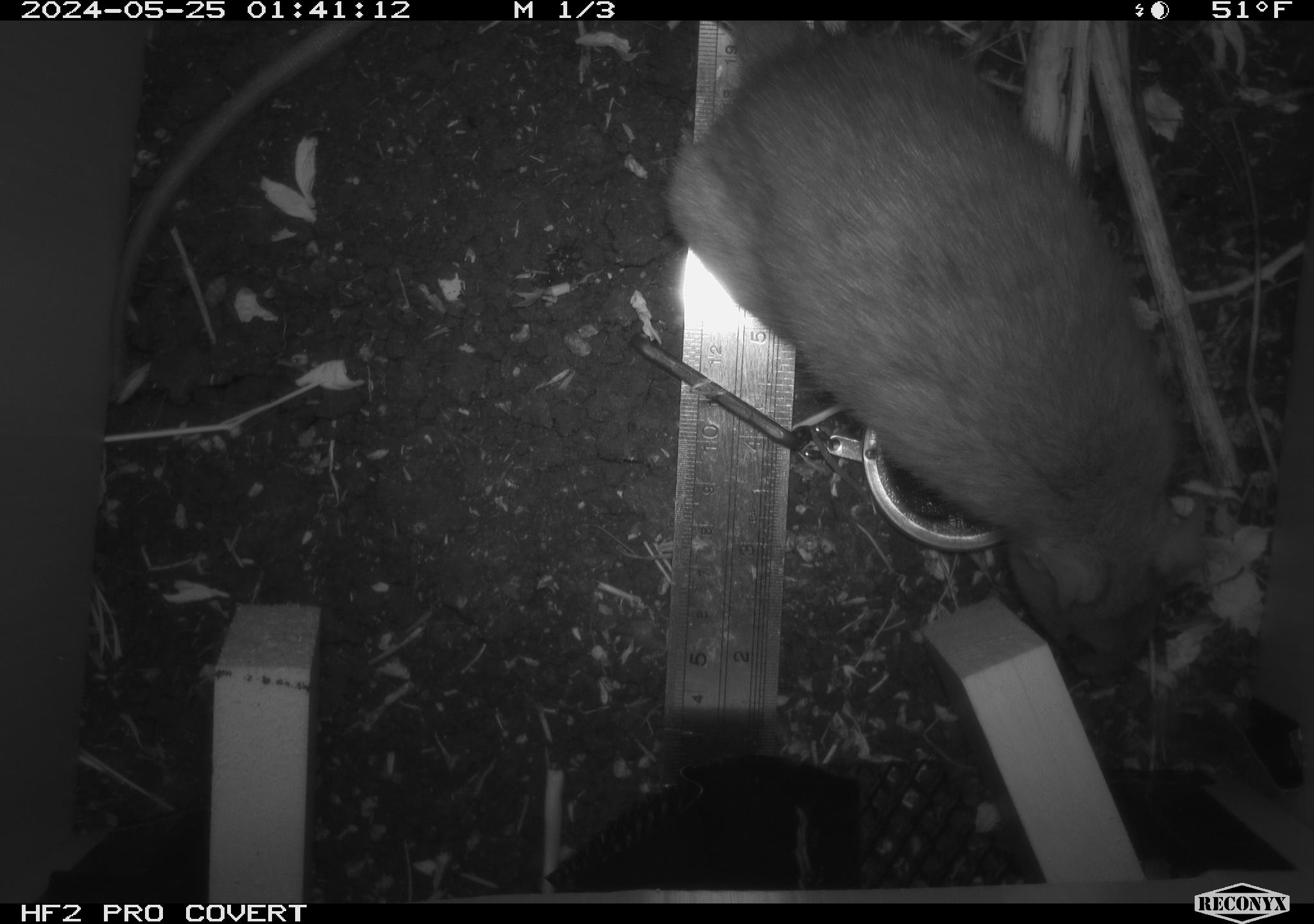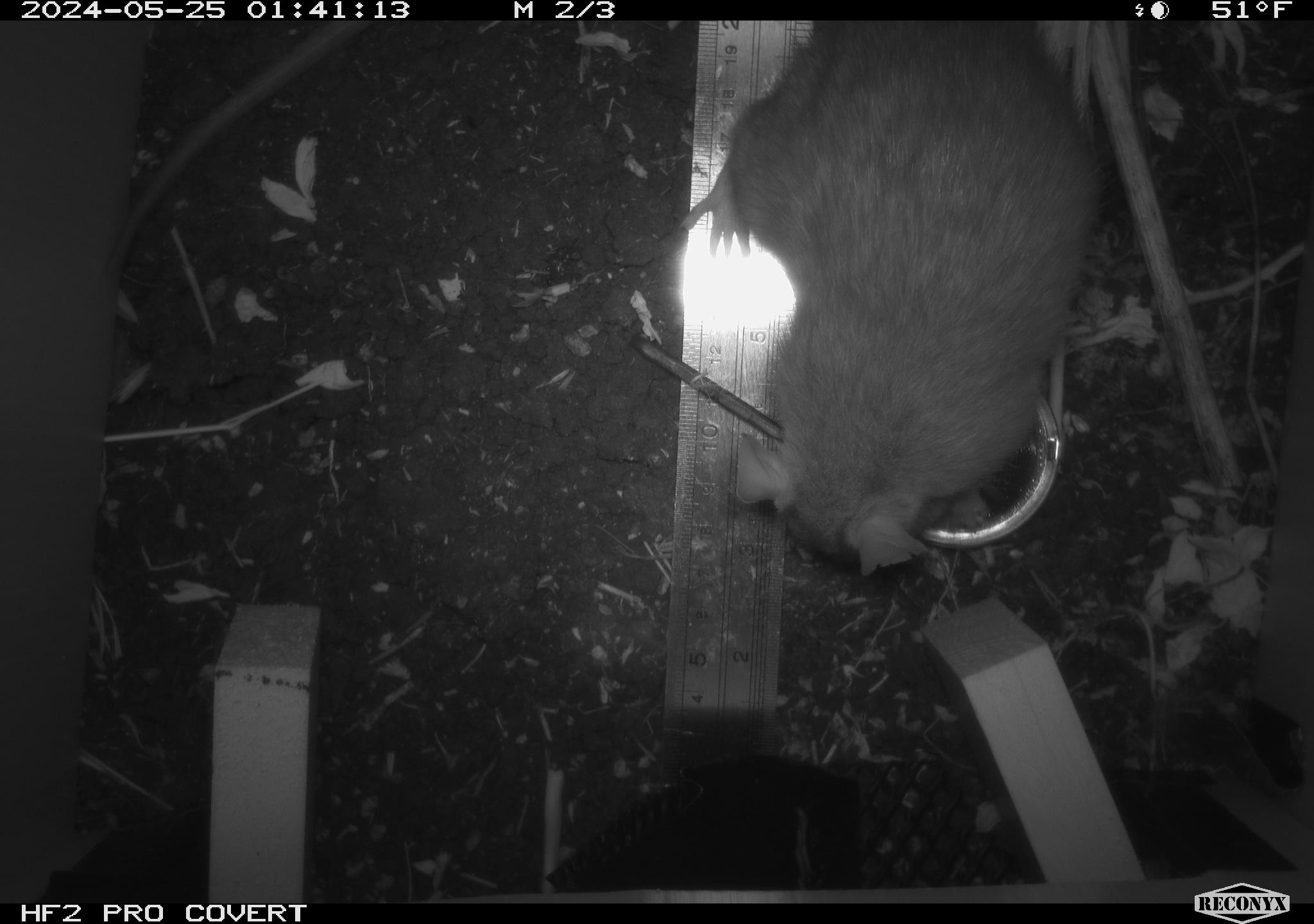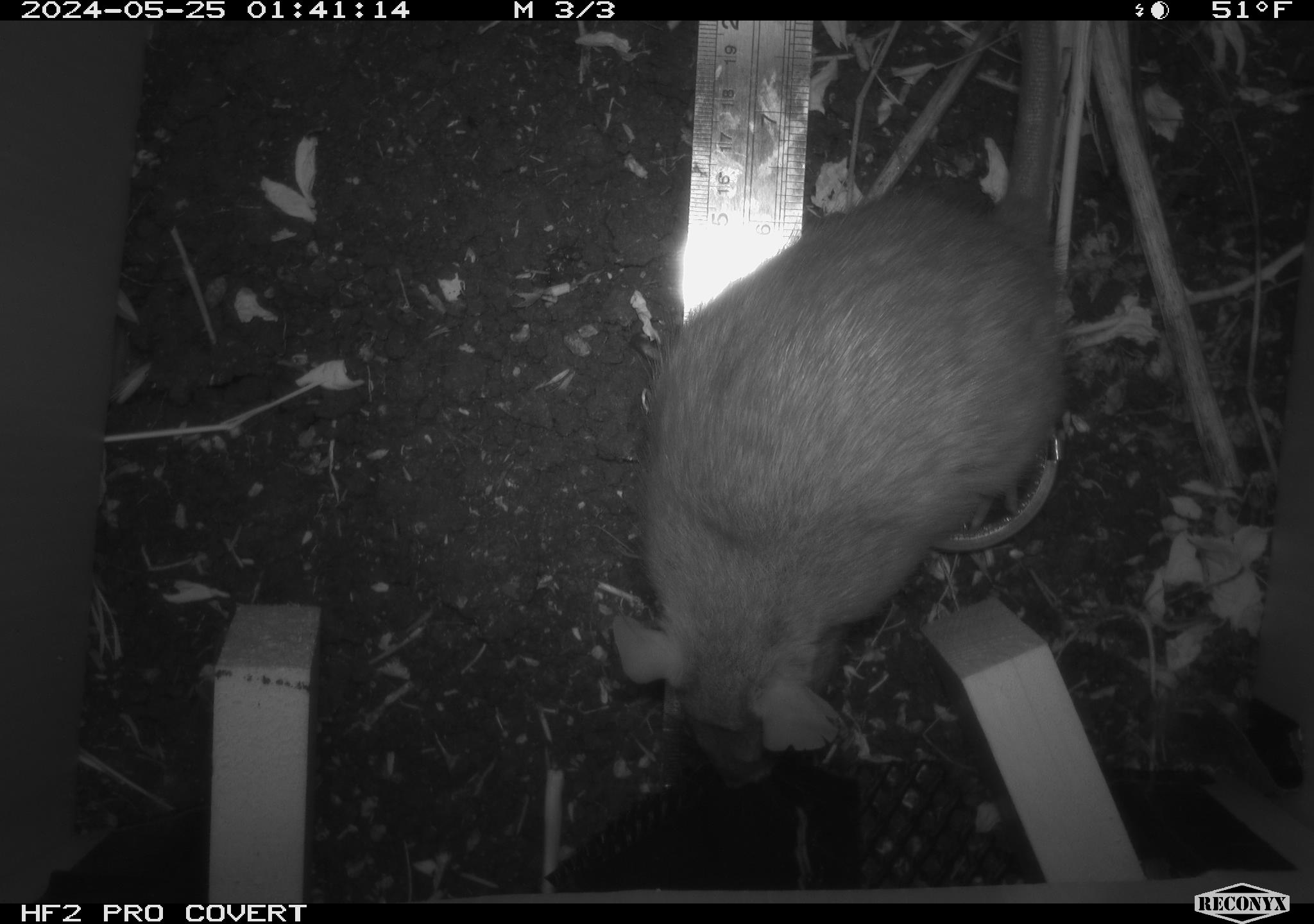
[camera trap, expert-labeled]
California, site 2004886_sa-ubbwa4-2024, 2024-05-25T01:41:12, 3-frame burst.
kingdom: Animalia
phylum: Chordata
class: Mammalia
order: Rodentia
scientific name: Rodentia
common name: woodrat or rat or mouse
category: woodrat or rat or mouse species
Woodrat or rat or mouse species (woodrat or rat or mouse) (Rodentia).